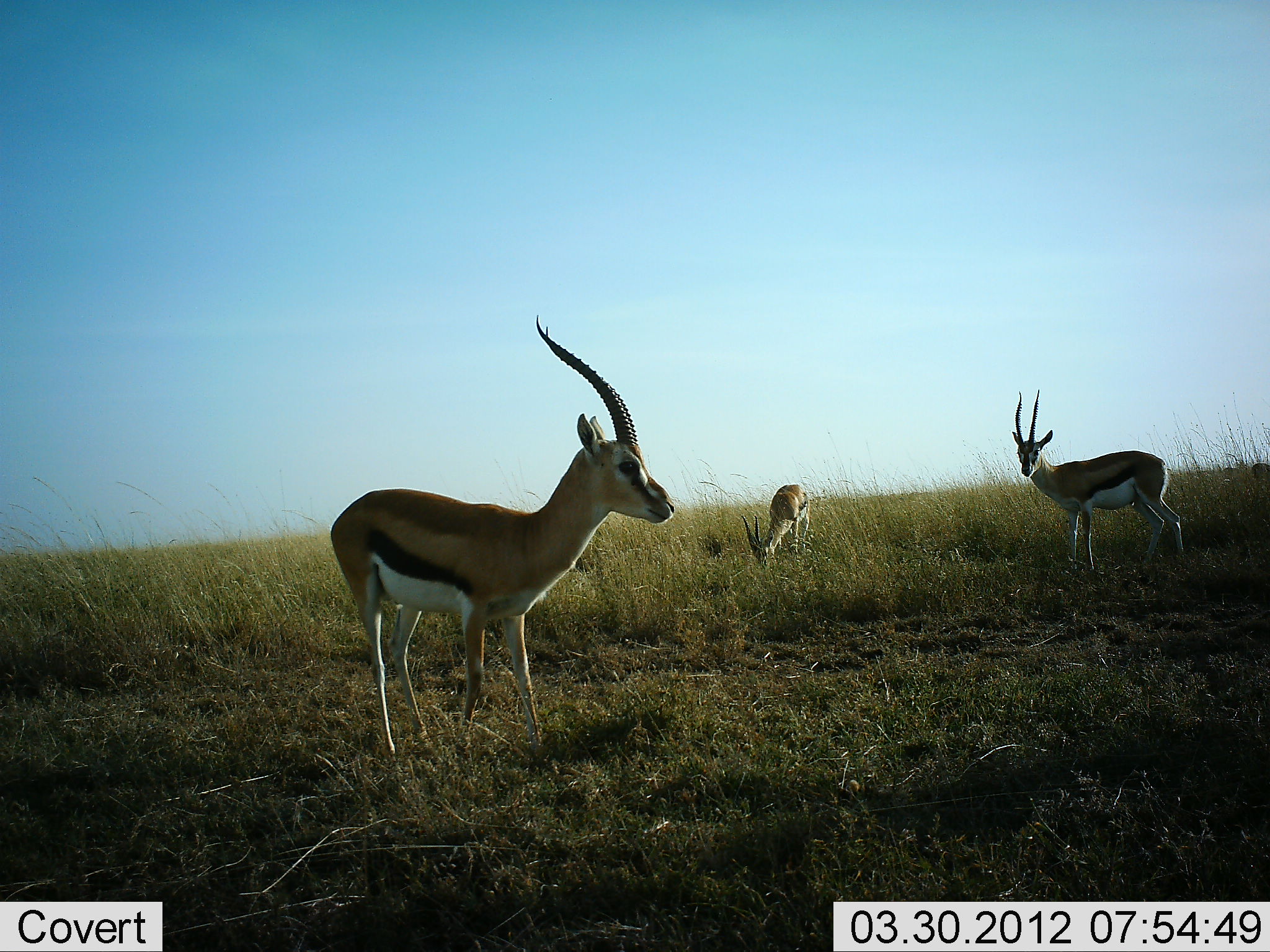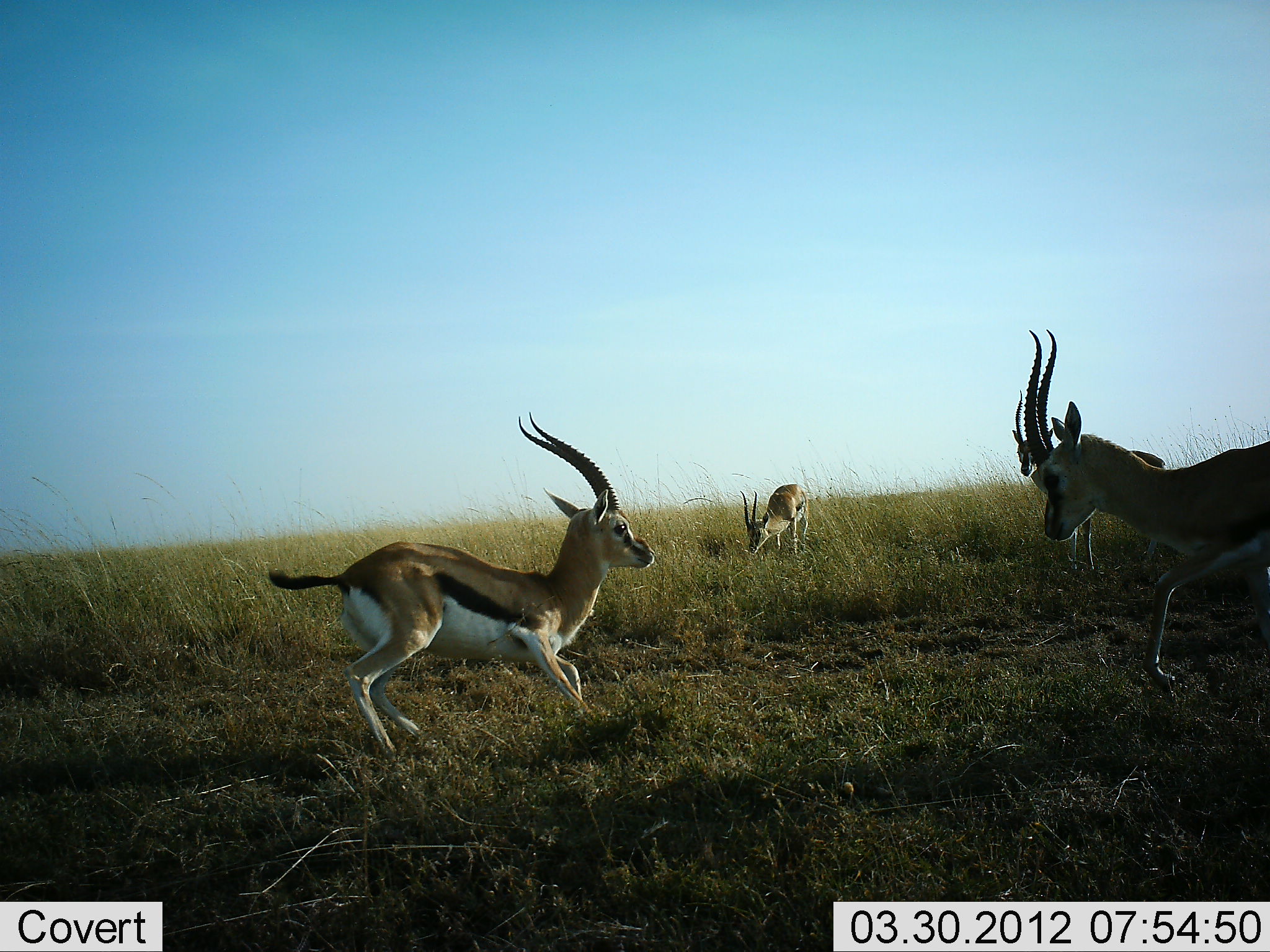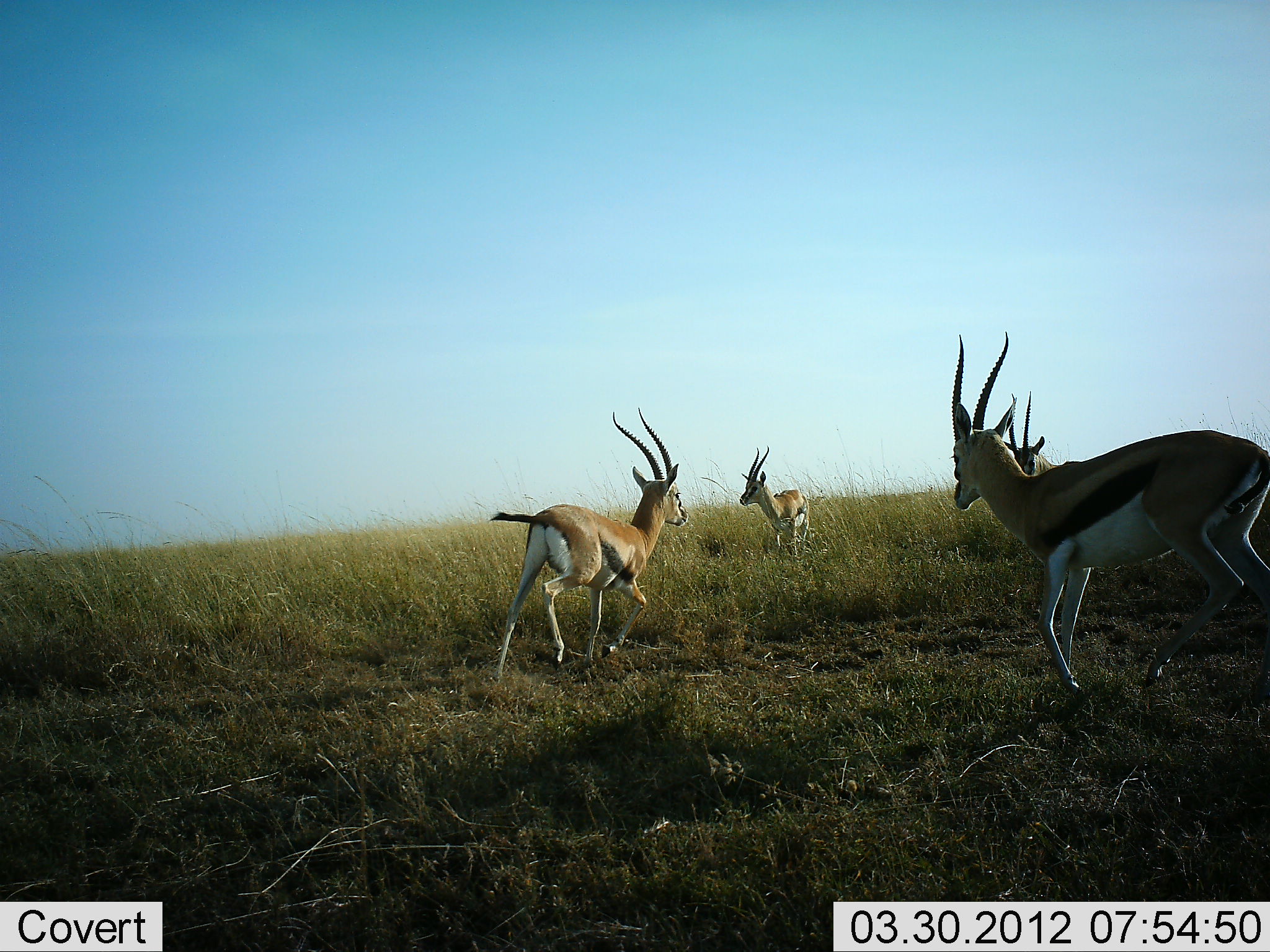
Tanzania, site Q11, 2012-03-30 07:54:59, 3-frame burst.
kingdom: Animalia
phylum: Chordata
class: Mammalia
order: Artiodactyla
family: Bovidae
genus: Eudorcas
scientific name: Eudorcas thomsonii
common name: thomson's gazelle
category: gazellethomsons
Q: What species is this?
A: Gazellethomsons (thomson's gazelle) (Eudorcas thomsonii).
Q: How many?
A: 4.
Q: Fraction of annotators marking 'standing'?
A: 54%.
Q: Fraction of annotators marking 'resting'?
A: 0%.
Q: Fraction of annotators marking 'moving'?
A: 23%.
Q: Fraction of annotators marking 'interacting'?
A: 85%.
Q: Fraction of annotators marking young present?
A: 0%.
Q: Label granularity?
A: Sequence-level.